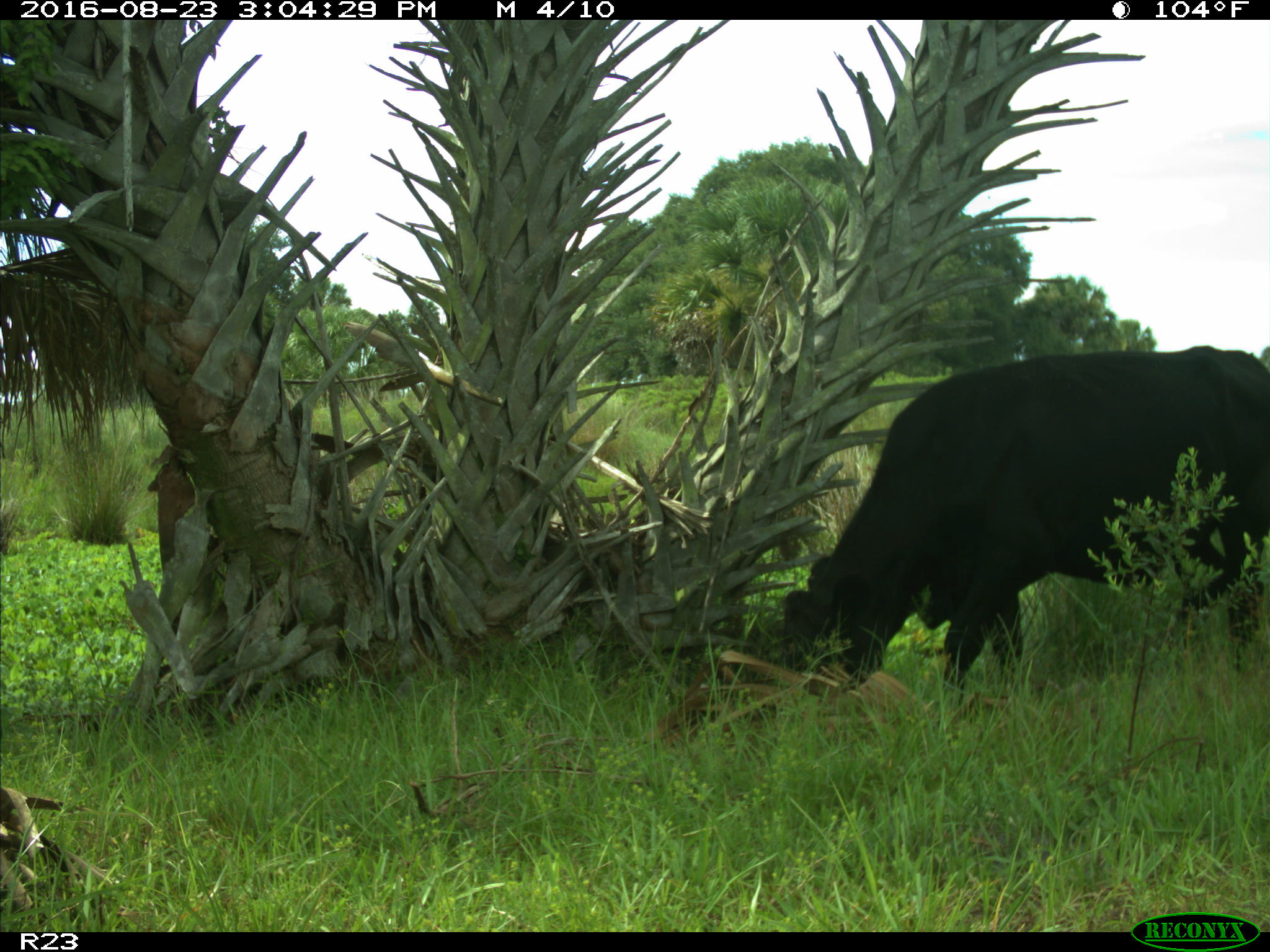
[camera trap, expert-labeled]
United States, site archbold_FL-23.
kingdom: Animalia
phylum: Chordata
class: Mammalia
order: Artiodactyla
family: Bovidae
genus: Bos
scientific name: Bos taurus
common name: domestic cow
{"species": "Bos taurus (domestic cow)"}